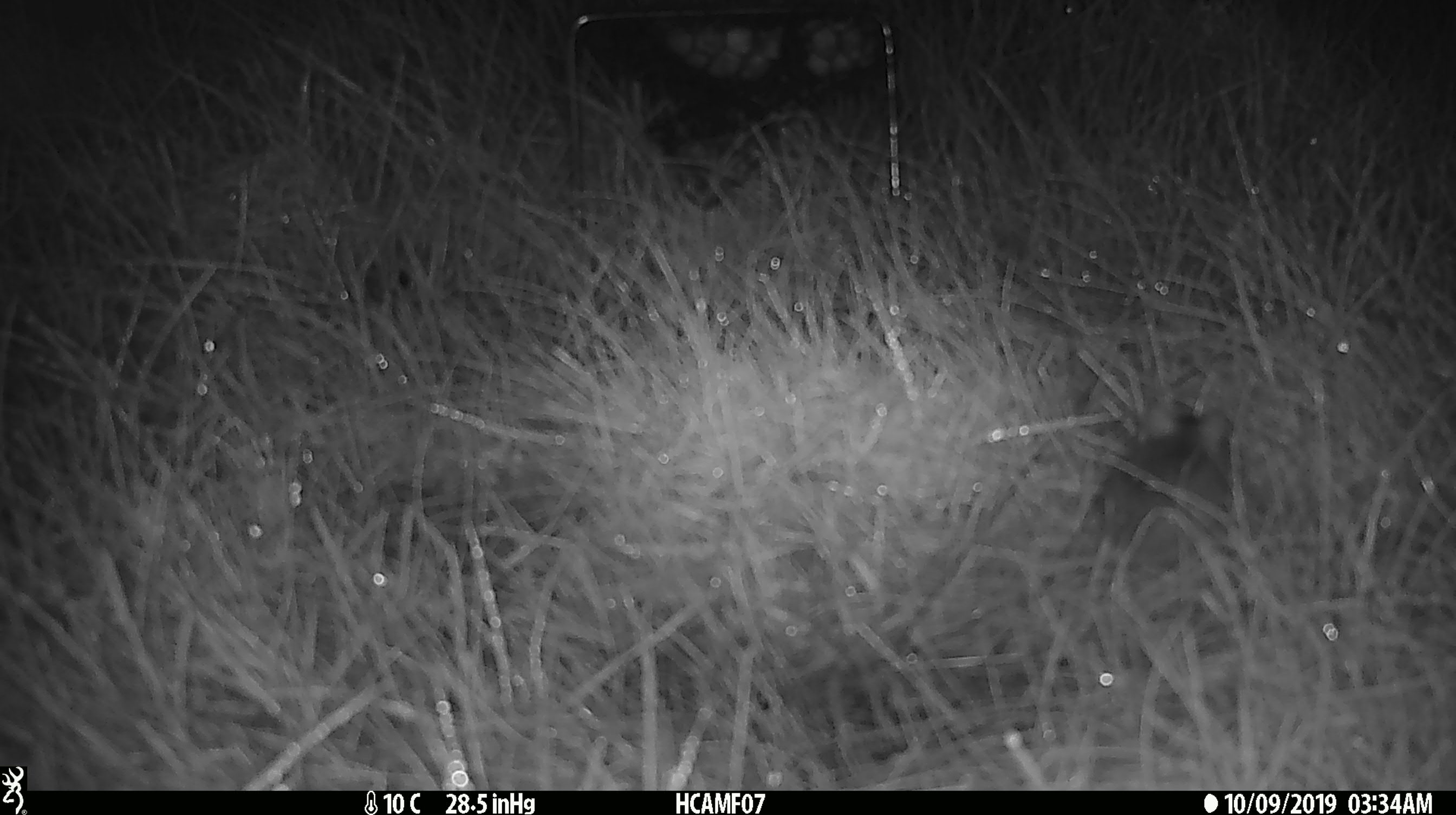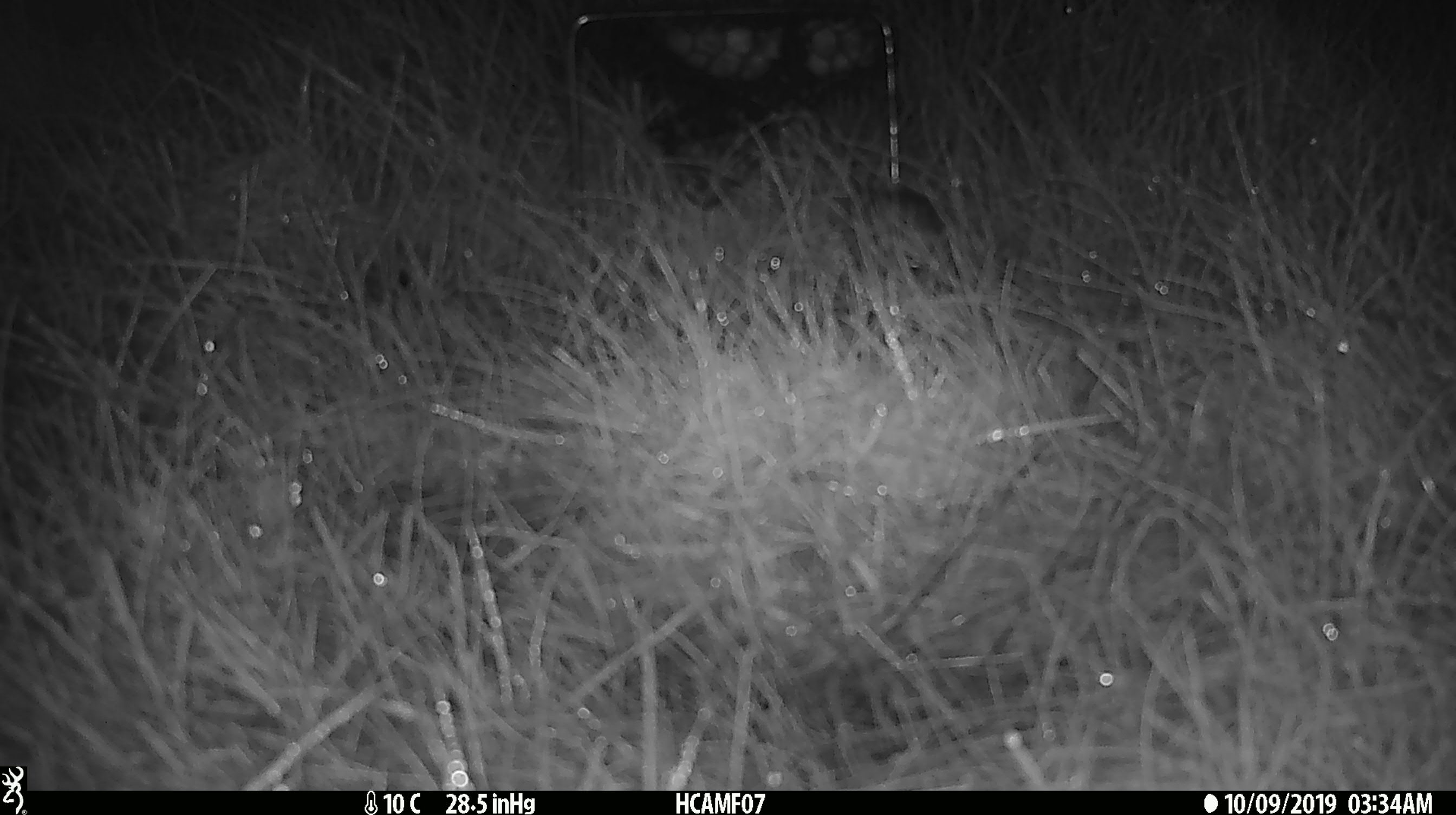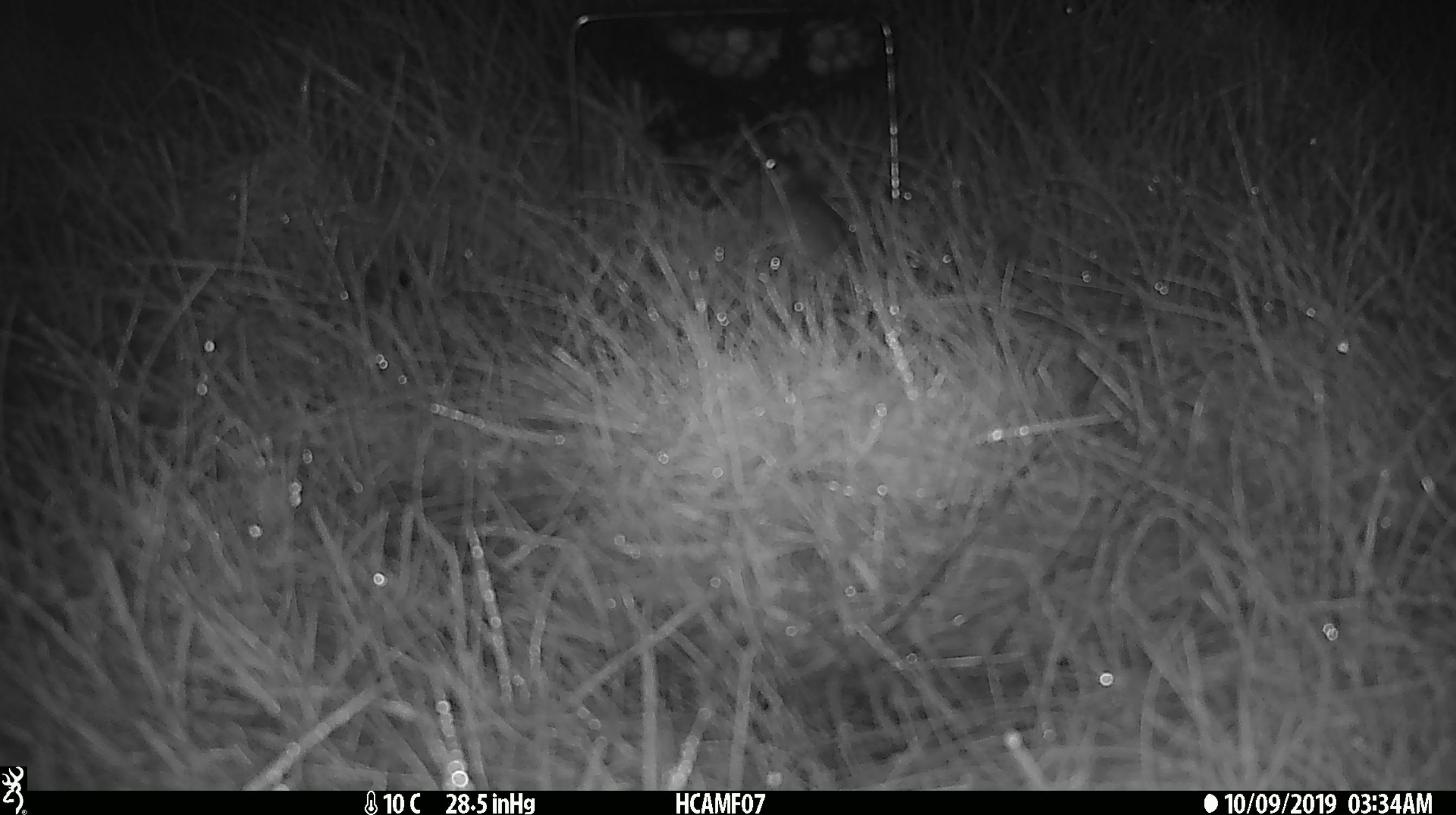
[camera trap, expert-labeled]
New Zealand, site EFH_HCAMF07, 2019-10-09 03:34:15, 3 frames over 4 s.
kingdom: Animalia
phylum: Chordata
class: Mammalia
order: Rodentia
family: Muridae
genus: Mus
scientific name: Mus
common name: mouse